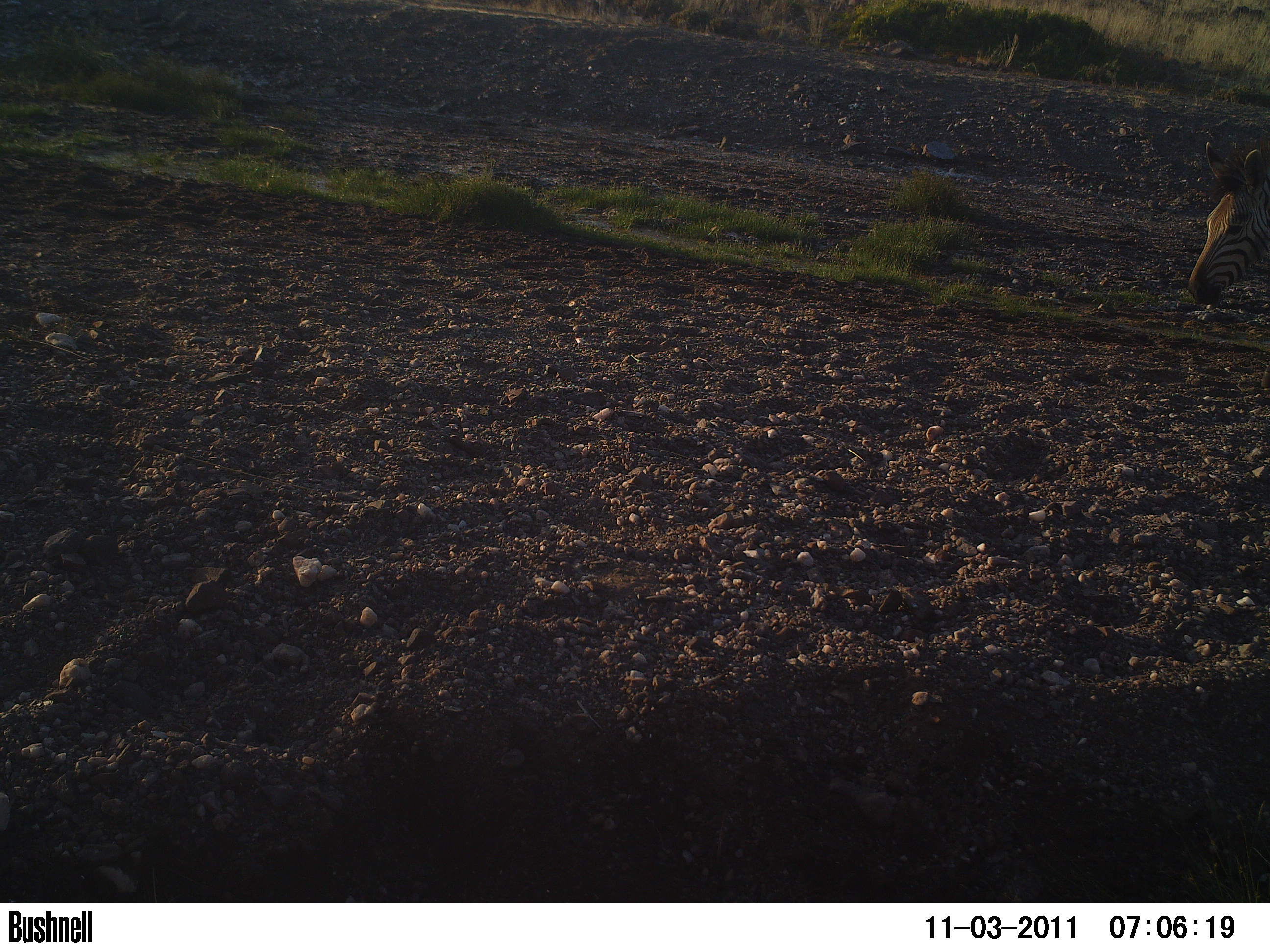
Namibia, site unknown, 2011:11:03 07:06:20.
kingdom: Animalia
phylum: Chordata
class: Mammalia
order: Perissodactyla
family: Equidae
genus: Equus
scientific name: Equus zebra hartmannae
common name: hartmann's mountain zebra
Equus zebra hartmannae (hartmann's mountain zebra).